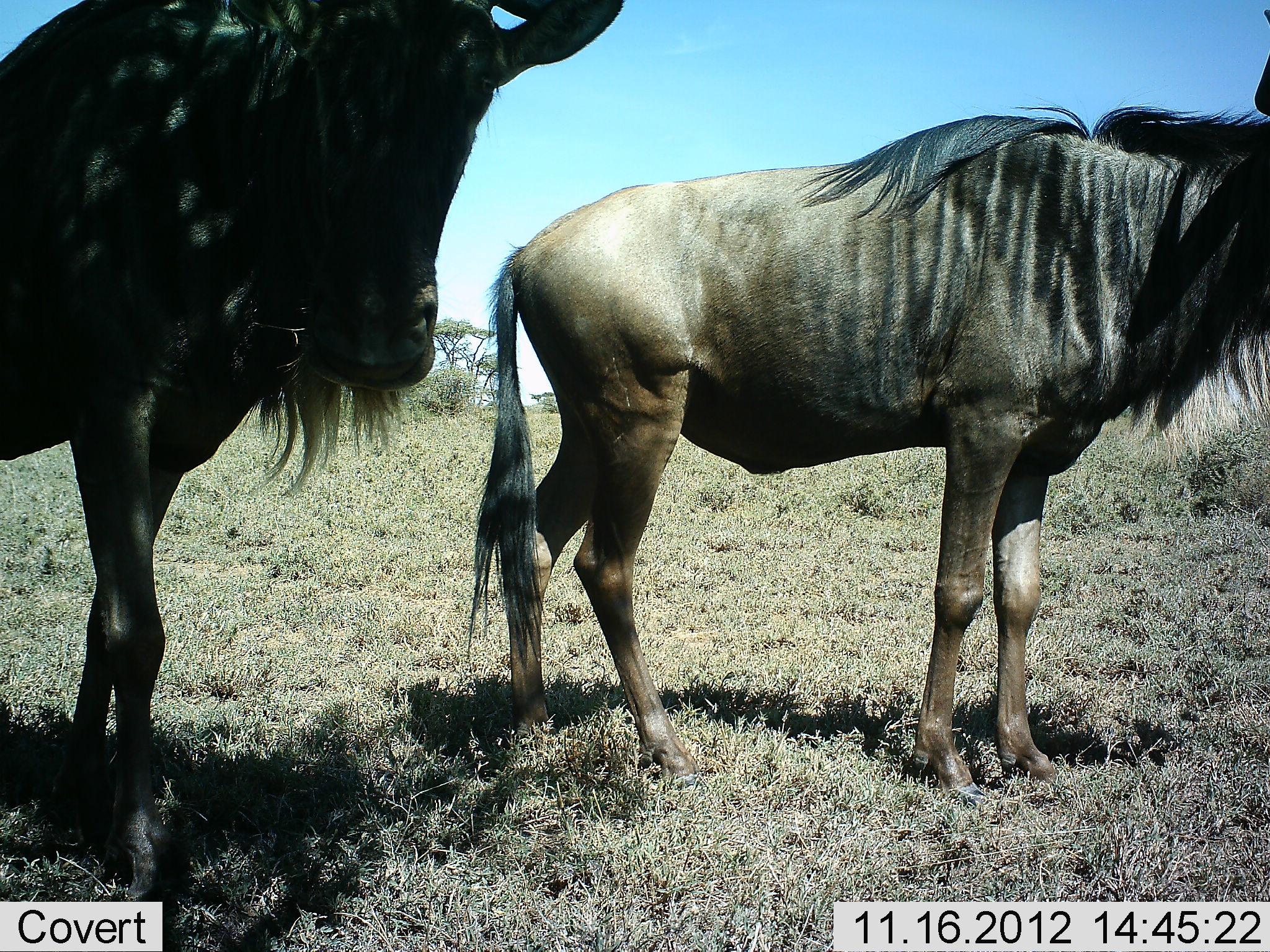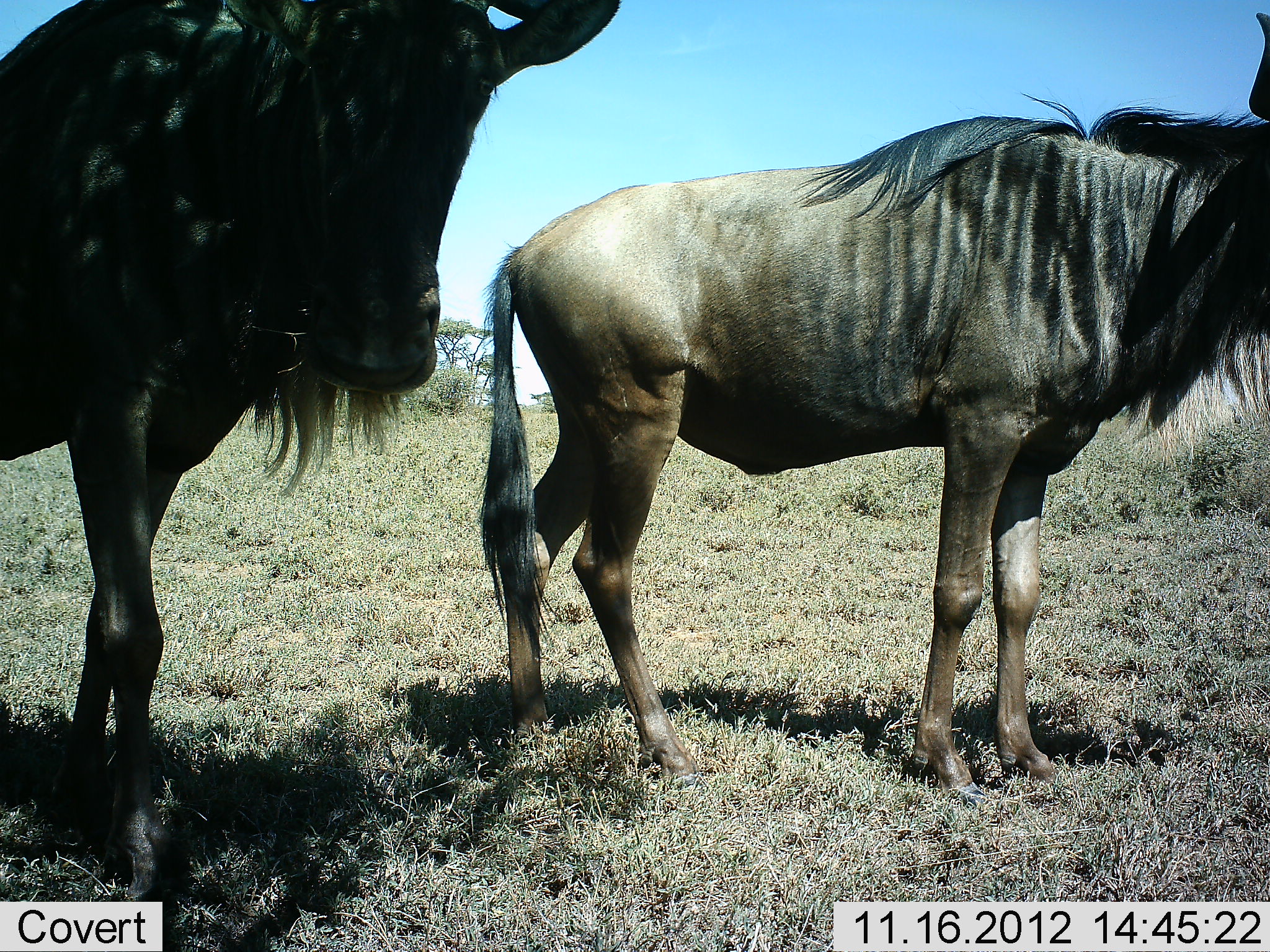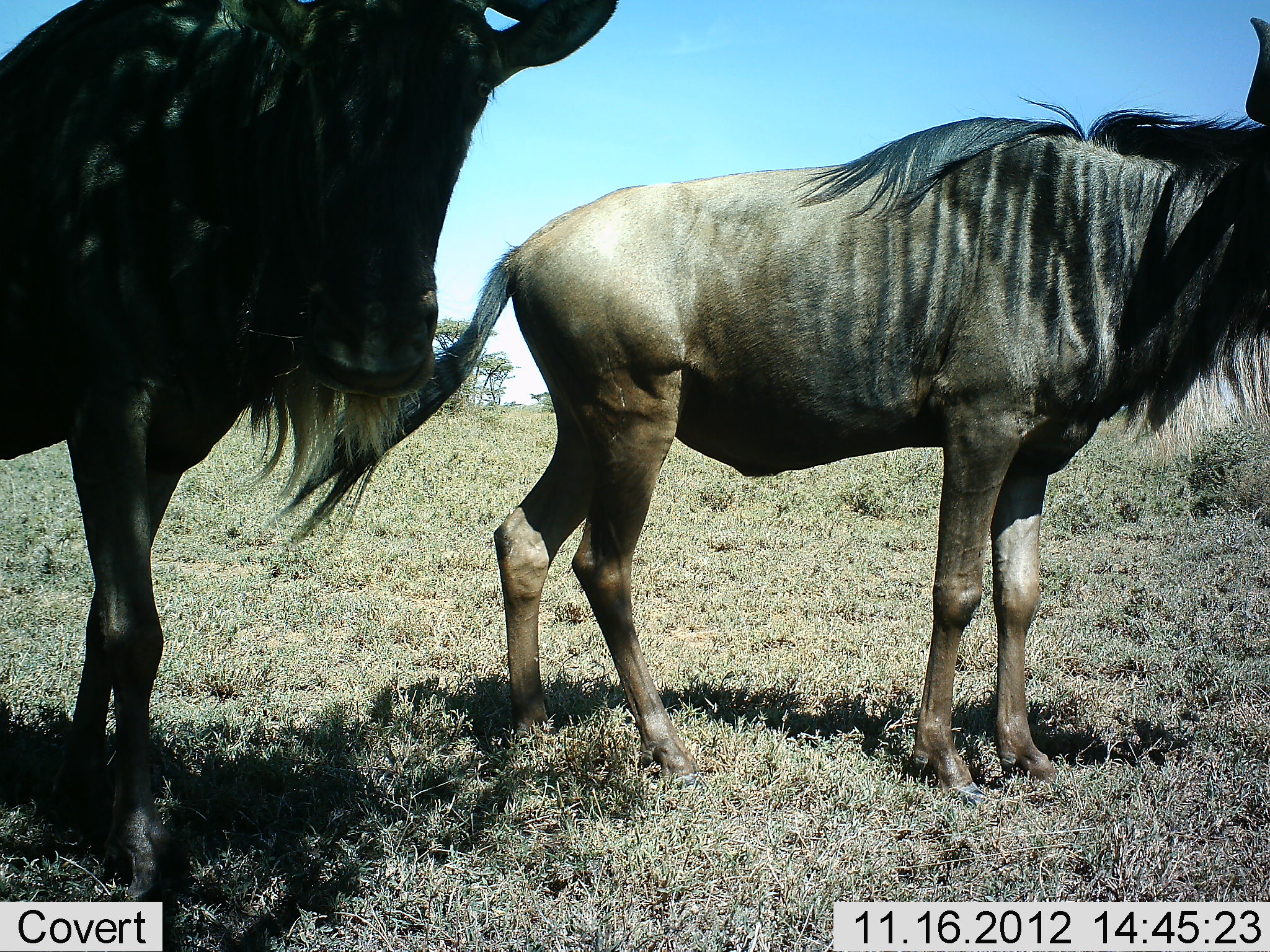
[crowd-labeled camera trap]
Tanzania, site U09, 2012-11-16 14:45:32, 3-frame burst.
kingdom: Animalia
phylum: Chordata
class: Mammalia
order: Artiodactyla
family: Bovidae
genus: Connochaetes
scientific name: Connochaetes taurinus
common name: blue wildebeest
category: wildebeest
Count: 2.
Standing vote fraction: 100%.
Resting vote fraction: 0%.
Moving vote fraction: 0%.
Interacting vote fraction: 0%.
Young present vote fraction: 0%.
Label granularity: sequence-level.